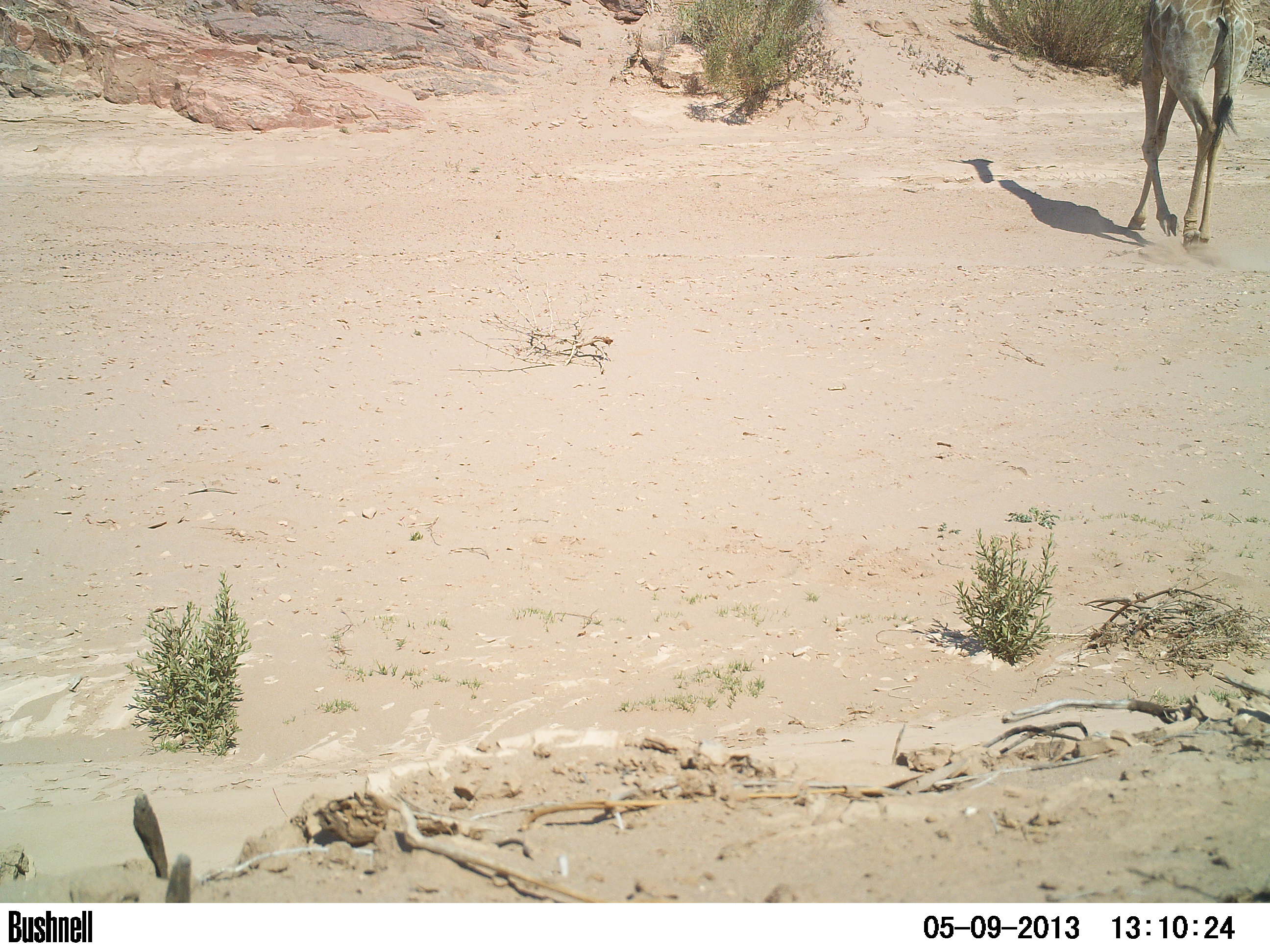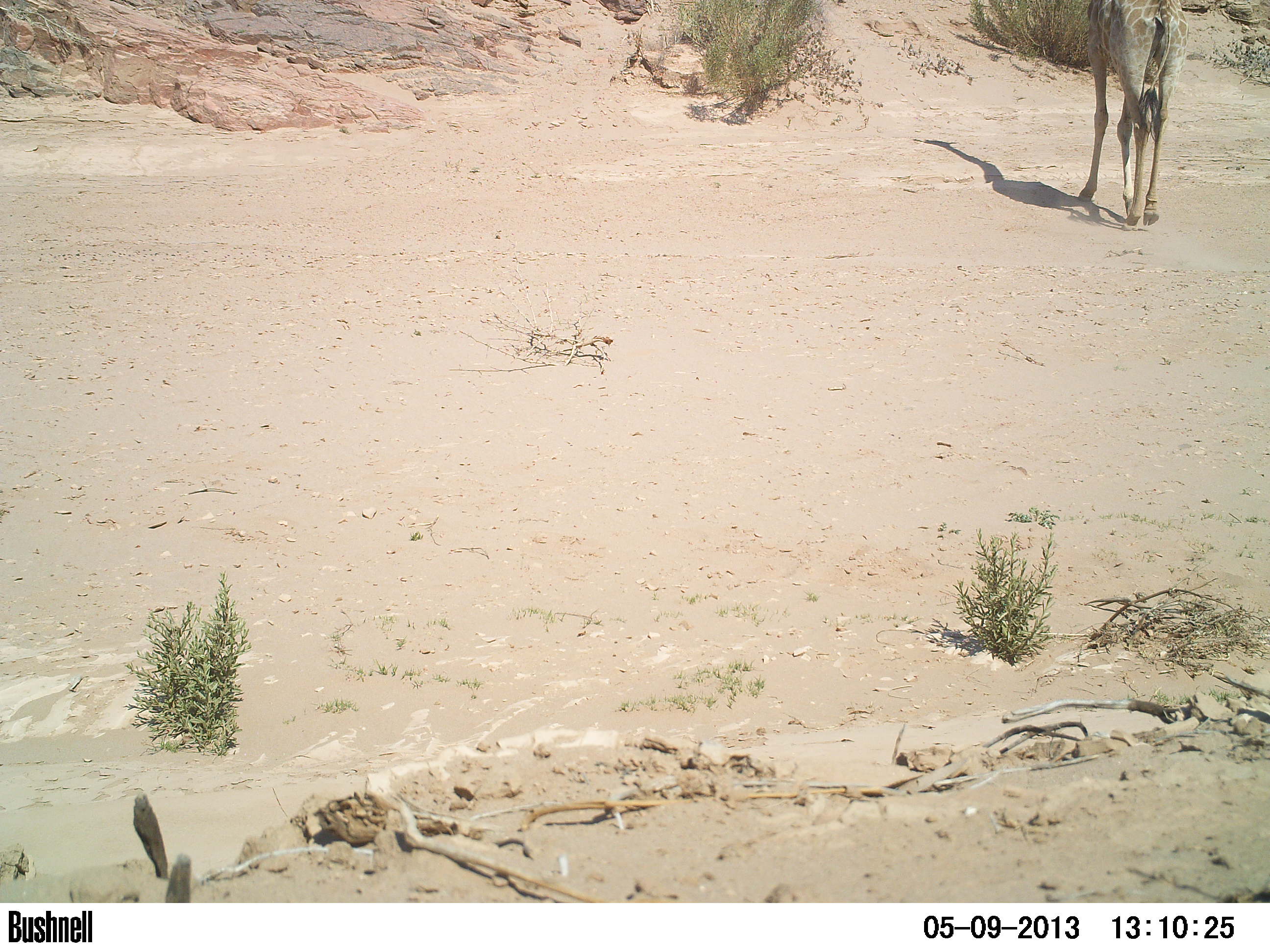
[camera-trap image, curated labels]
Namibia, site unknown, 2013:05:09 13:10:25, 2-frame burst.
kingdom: Animalia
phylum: Chordata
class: Mammalia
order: Artiodactyla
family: Giraffidae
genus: Giraffa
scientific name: Giraffa camelopardalis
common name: giraffe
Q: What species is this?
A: Giraffa camelopardalis (giraffe).